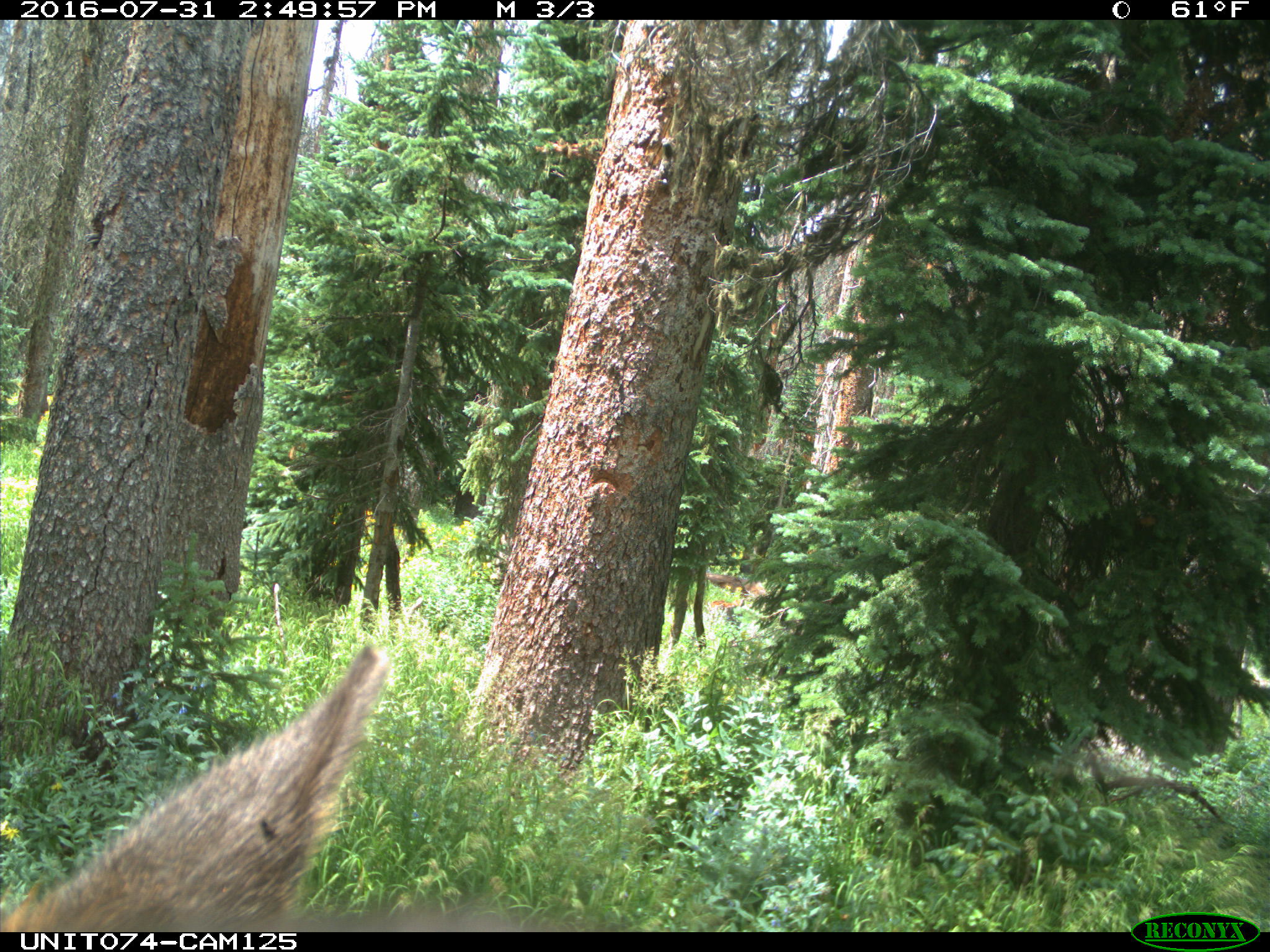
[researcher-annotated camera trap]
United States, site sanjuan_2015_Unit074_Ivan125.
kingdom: Animalia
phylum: Chordata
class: Mammalia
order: Artiodactyla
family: Cervidae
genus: Cervus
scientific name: Cervus elaphus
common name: red deer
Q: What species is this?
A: Cervus elaphus (red deer).